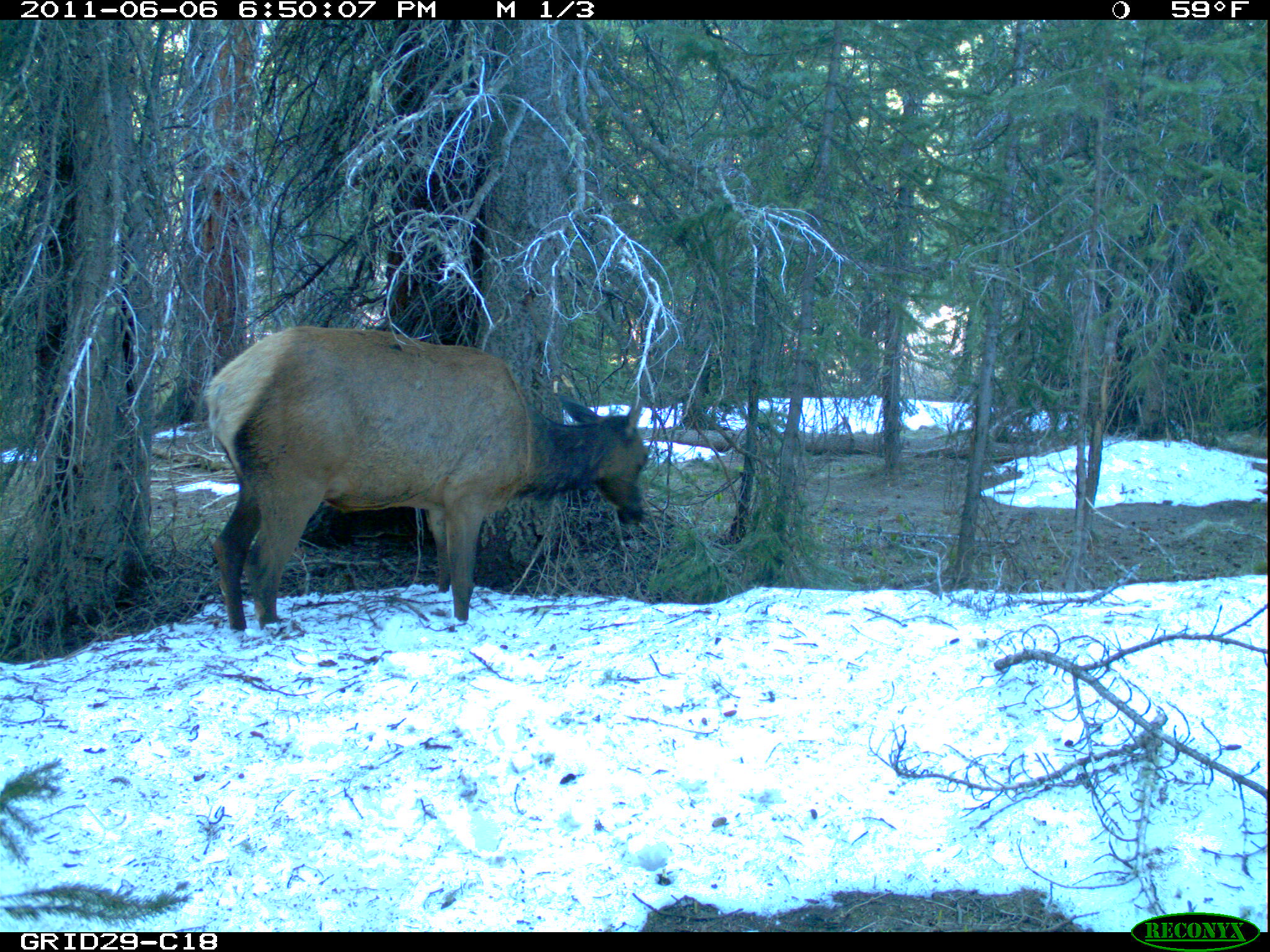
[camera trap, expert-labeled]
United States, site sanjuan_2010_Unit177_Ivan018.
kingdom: Animalia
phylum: Chordata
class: Mammalia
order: Artiodactyla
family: Cervidae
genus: Cervus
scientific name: Cervus elaphus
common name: red deer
Cervus elaphus (red deer).